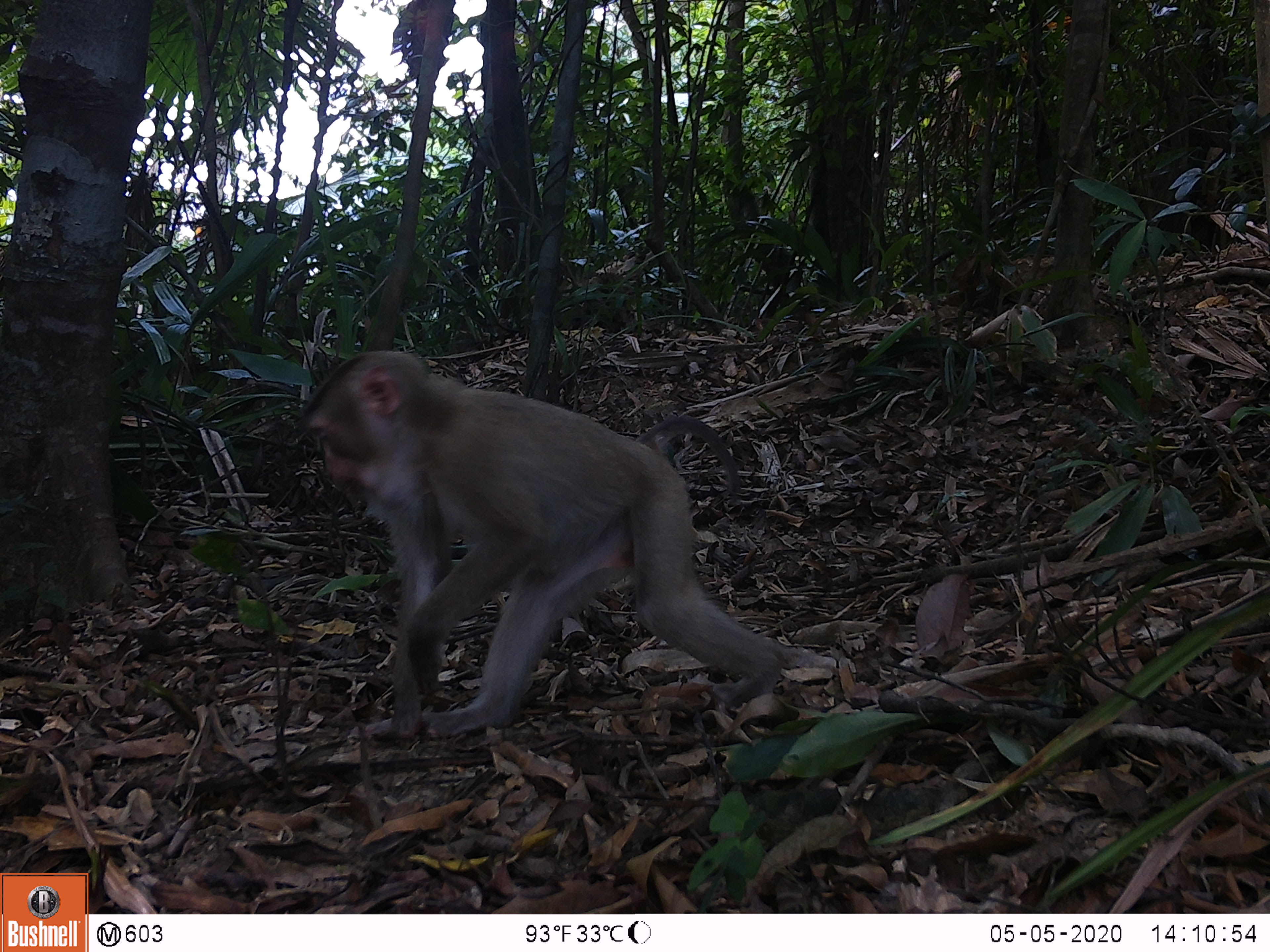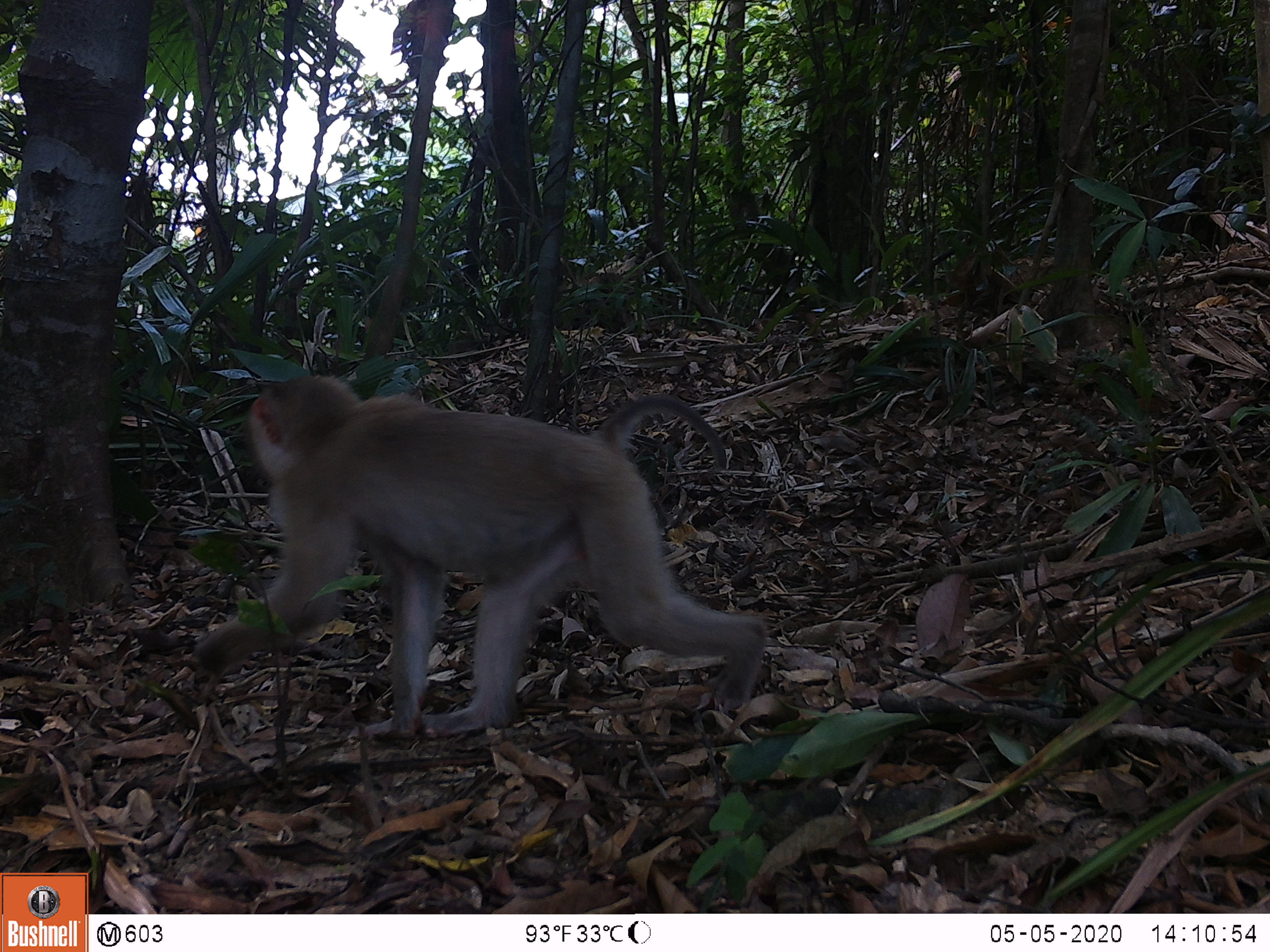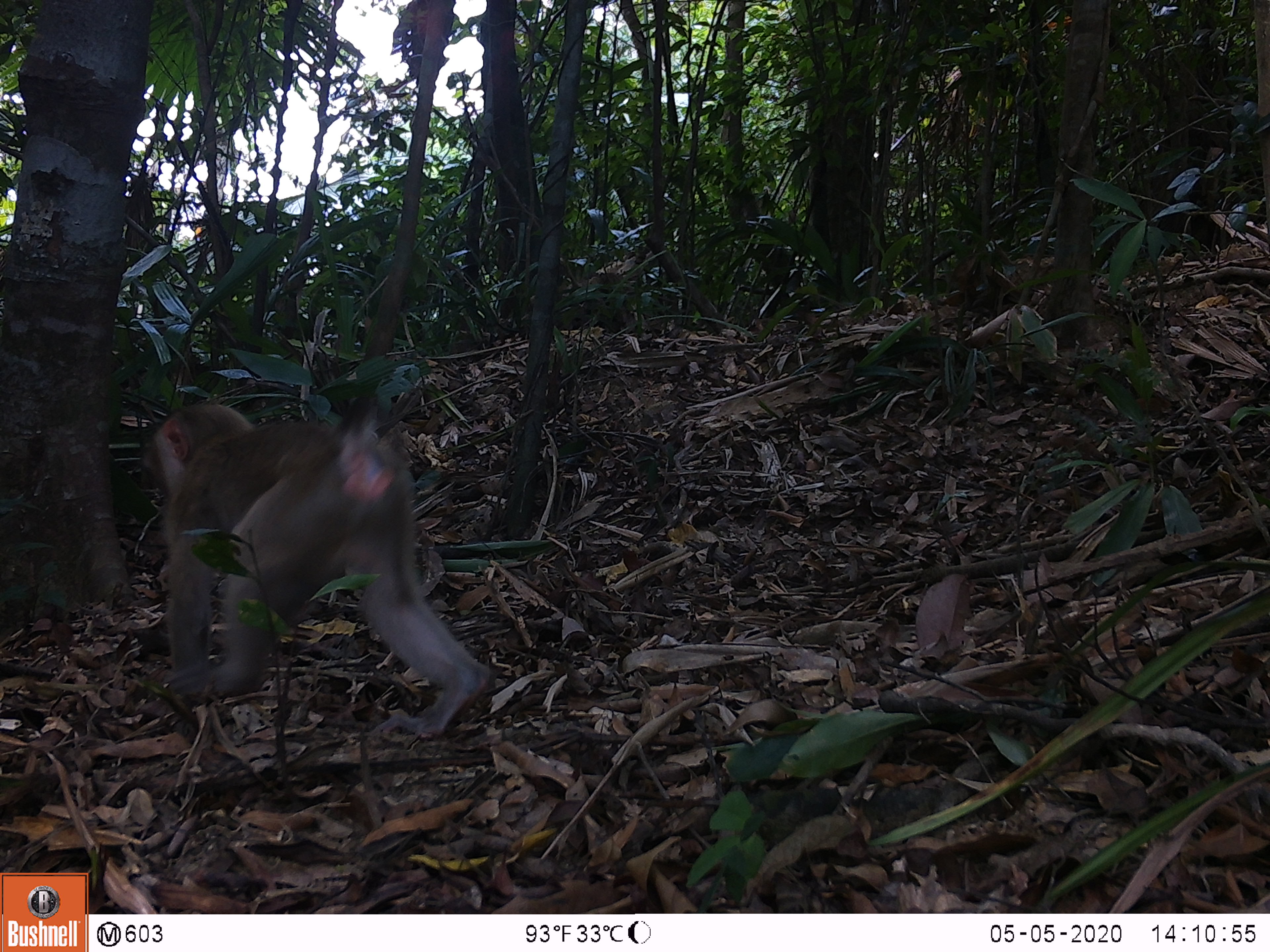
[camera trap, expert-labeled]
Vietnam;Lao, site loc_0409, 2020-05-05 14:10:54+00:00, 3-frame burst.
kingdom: Animalia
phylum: Chordata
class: Mammalia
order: Primates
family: Cercopithecidae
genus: Macaca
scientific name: Macaca nemestrina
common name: pig-tailed macaque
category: pig tailed macaque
Pig tailed macaque (pig-tailed macaque) (Macaca nemestrina). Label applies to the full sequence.